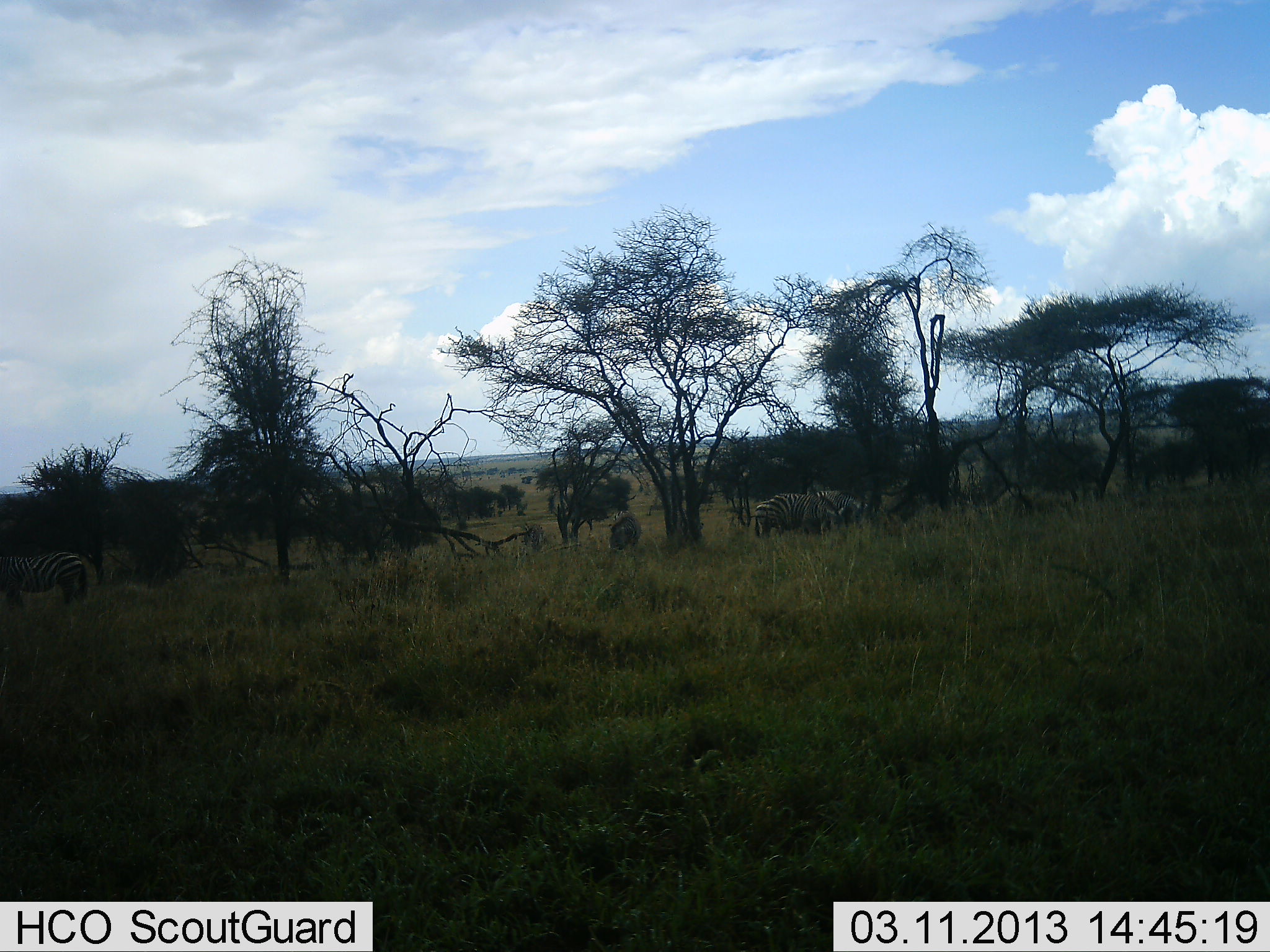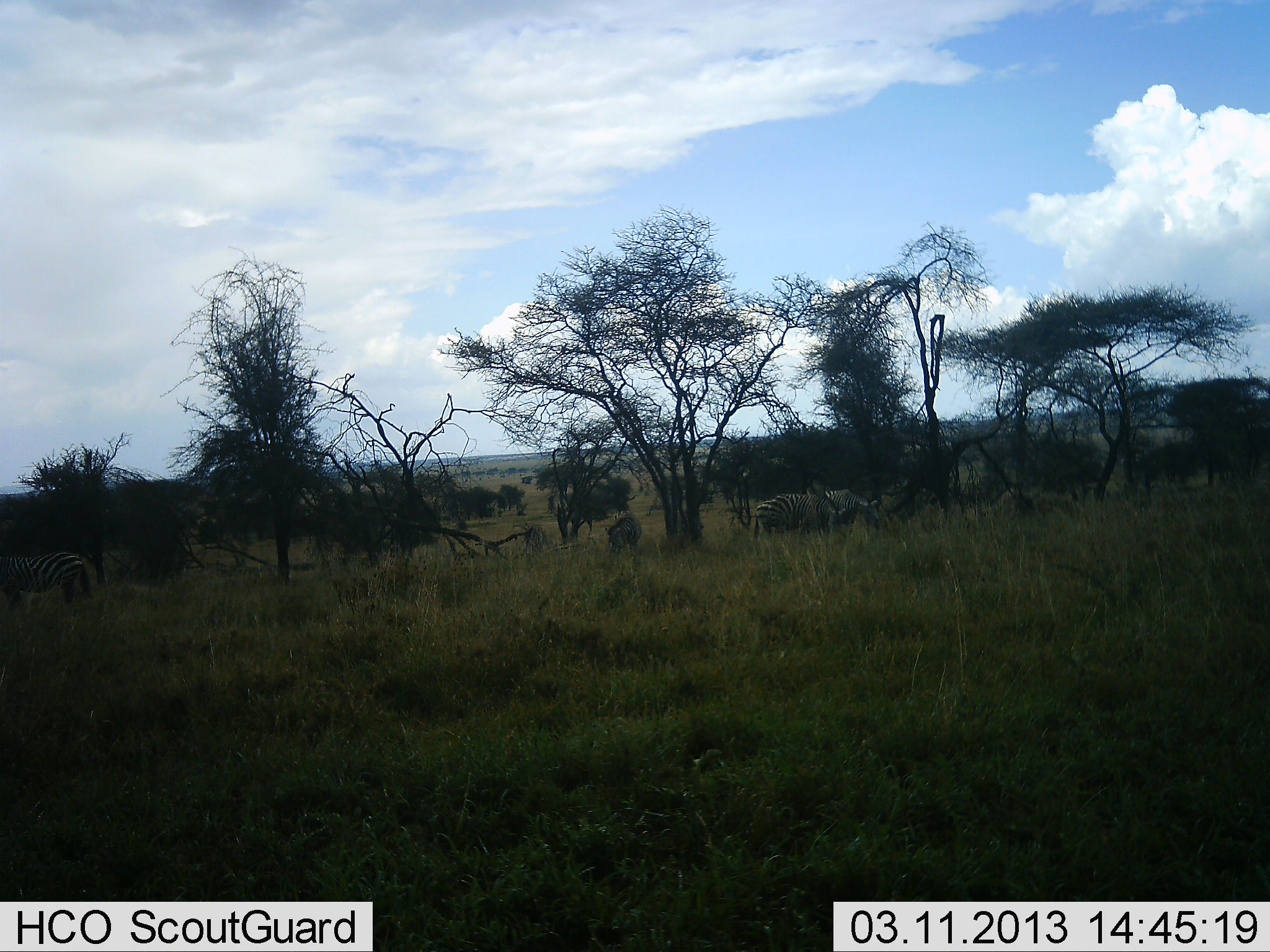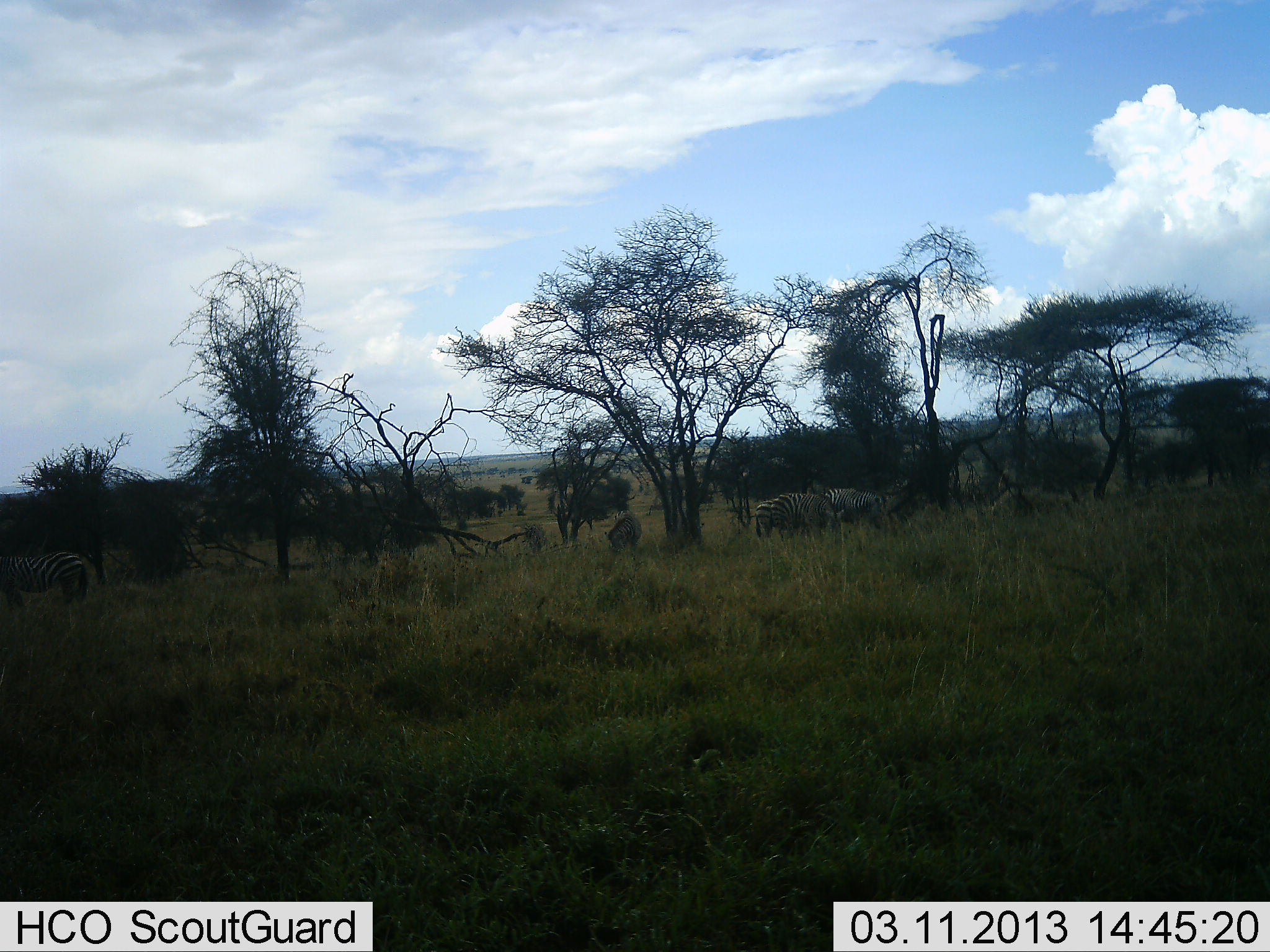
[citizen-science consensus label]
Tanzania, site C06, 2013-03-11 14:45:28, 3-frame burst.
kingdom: Animalia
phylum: Chordata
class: Mammalia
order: Perissodactyla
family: Equidae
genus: Equus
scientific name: Equus quagga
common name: plains zebra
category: zebra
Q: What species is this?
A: Zebra (plains zebra) (Equus quagga).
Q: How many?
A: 4.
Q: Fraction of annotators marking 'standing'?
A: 23%.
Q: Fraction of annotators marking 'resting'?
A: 0%.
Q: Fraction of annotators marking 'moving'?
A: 0%.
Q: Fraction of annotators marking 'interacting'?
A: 0%.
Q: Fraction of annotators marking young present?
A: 0%.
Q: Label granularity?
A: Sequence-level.